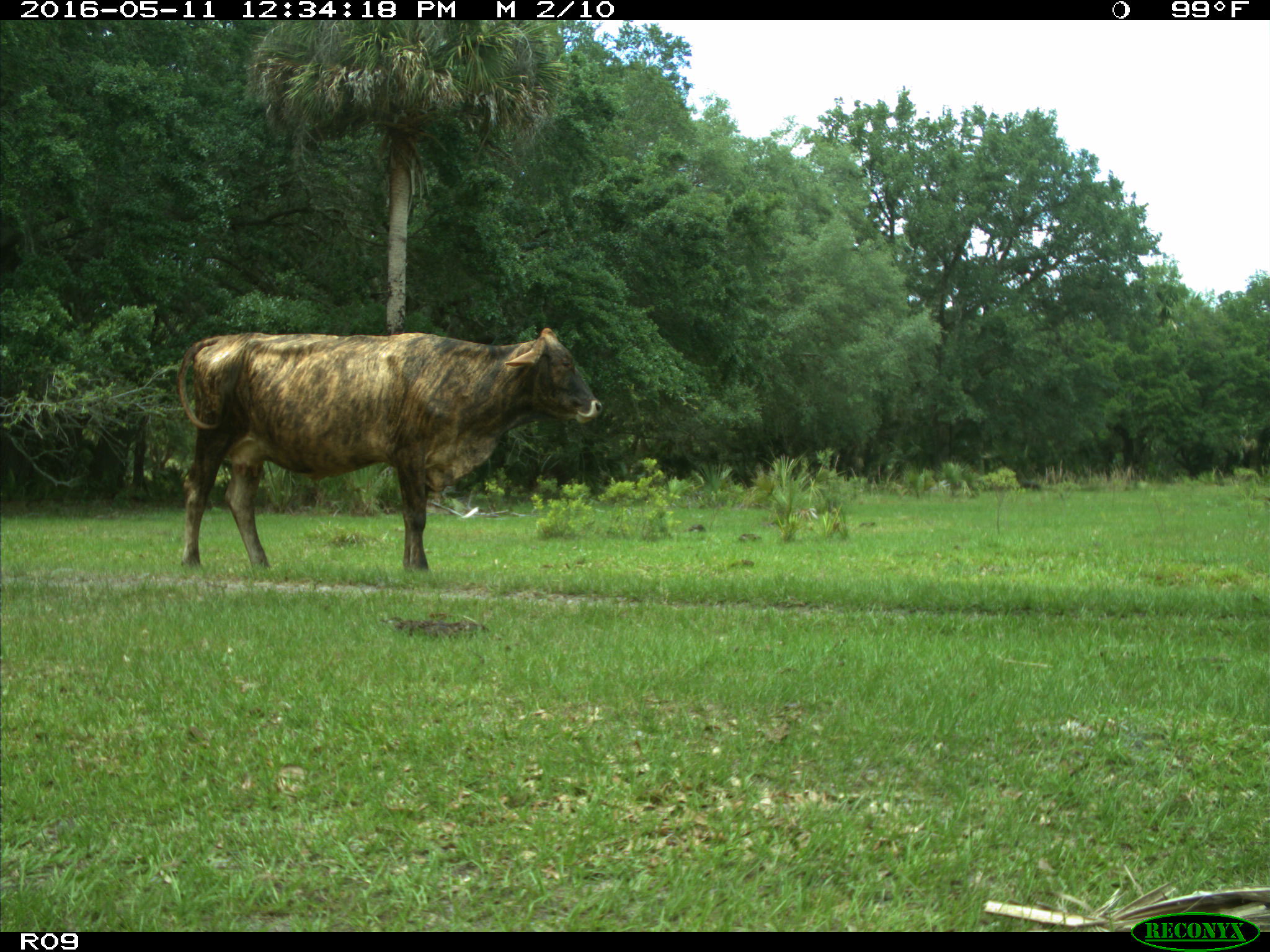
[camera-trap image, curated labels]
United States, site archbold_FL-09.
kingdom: Animalia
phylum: Chordata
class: Mammalia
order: Artiodactyla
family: Bovidae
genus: Bos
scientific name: Bos taurus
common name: domestic cow